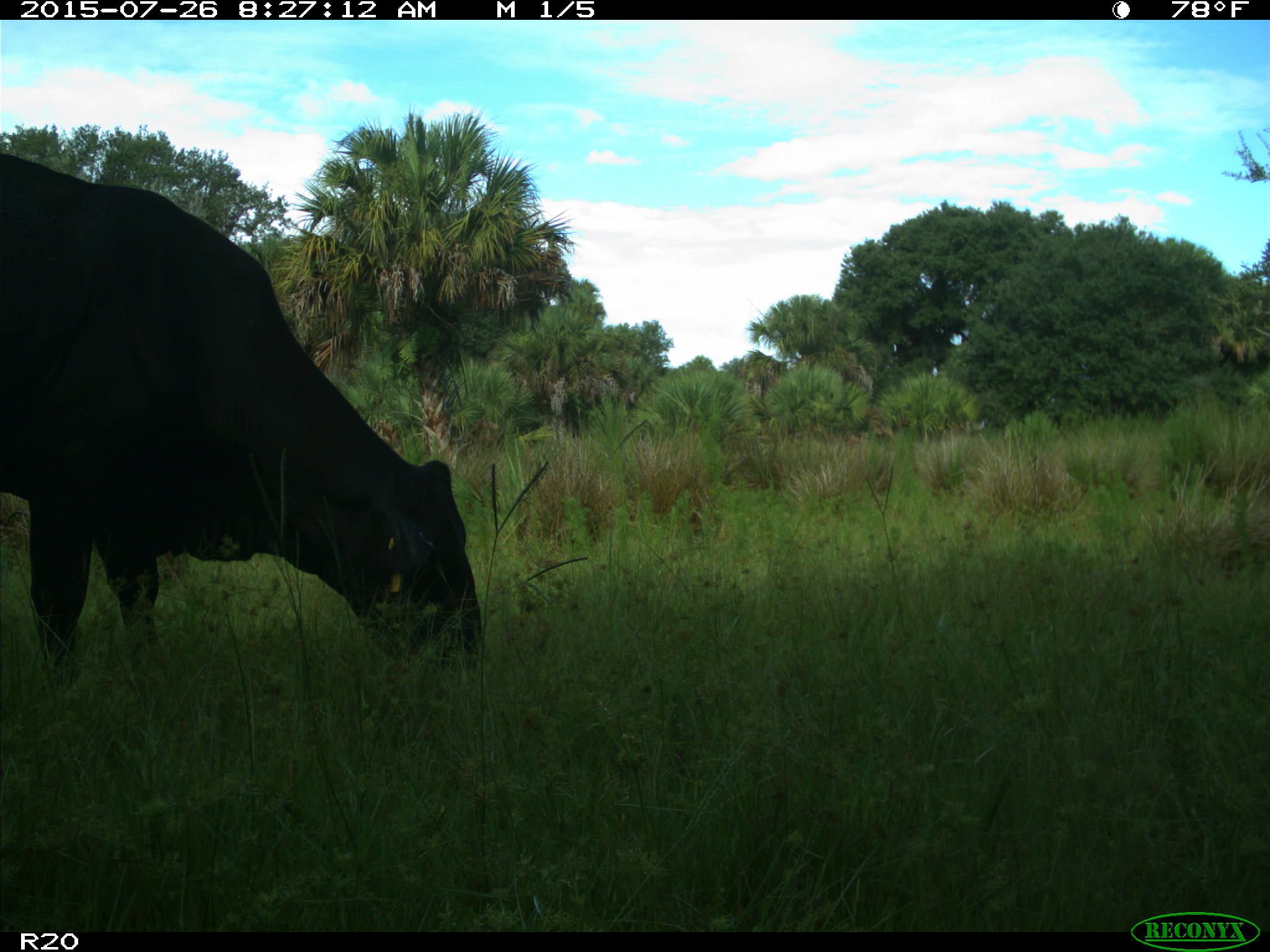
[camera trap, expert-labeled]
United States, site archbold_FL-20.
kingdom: Animalia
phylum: Chordata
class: Mammalia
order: Artiodactyla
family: Bovidae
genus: Bos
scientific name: Bos taurus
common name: domestic cow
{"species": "Bos taurus (domestic cow)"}